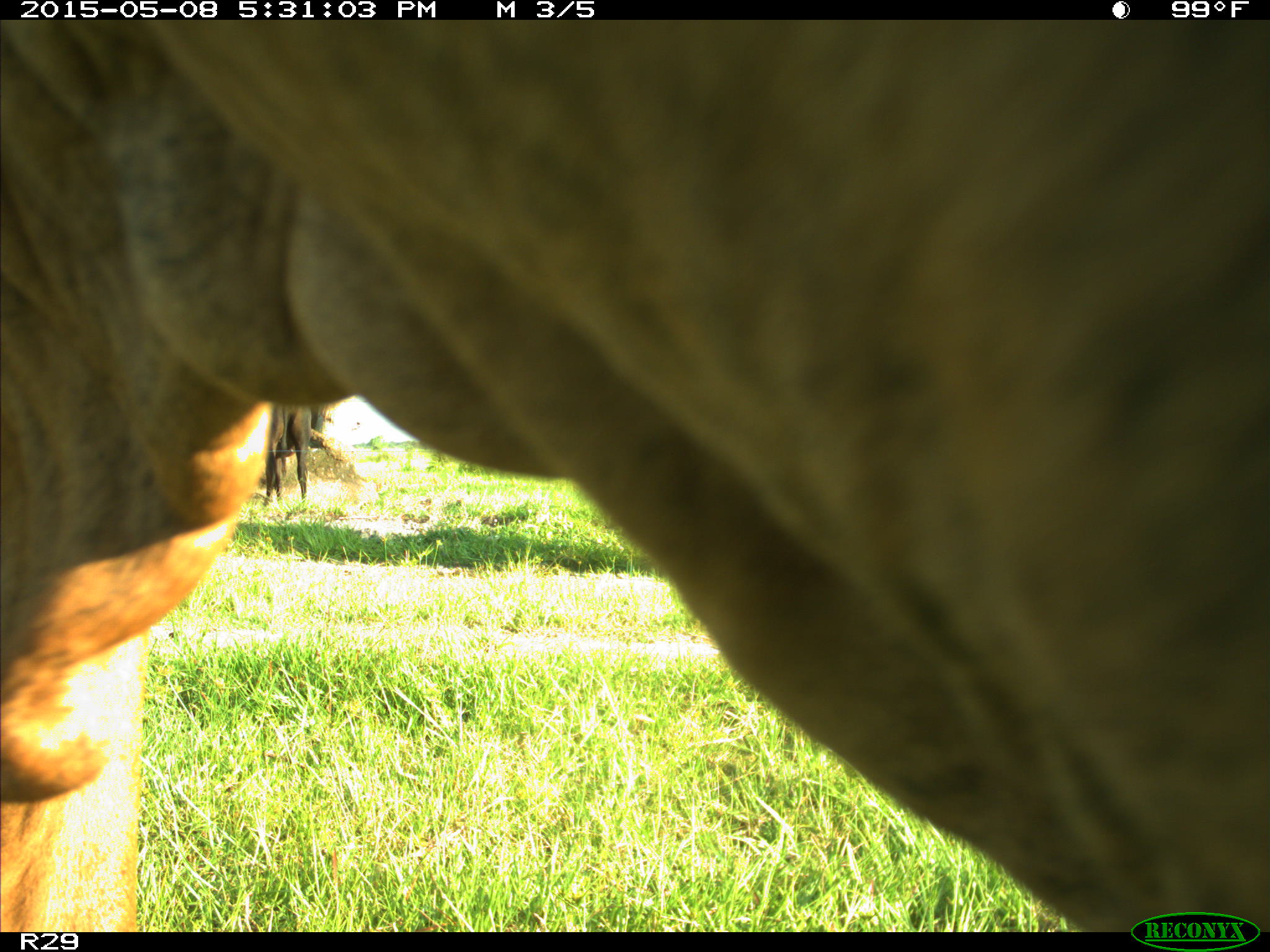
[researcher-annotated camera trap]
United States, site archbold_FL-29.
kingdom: Animalia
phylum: Chordata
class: Mammalia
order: Artiodactyla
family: Bovidae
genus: Bos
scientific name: Bos taurus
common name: domestic cow